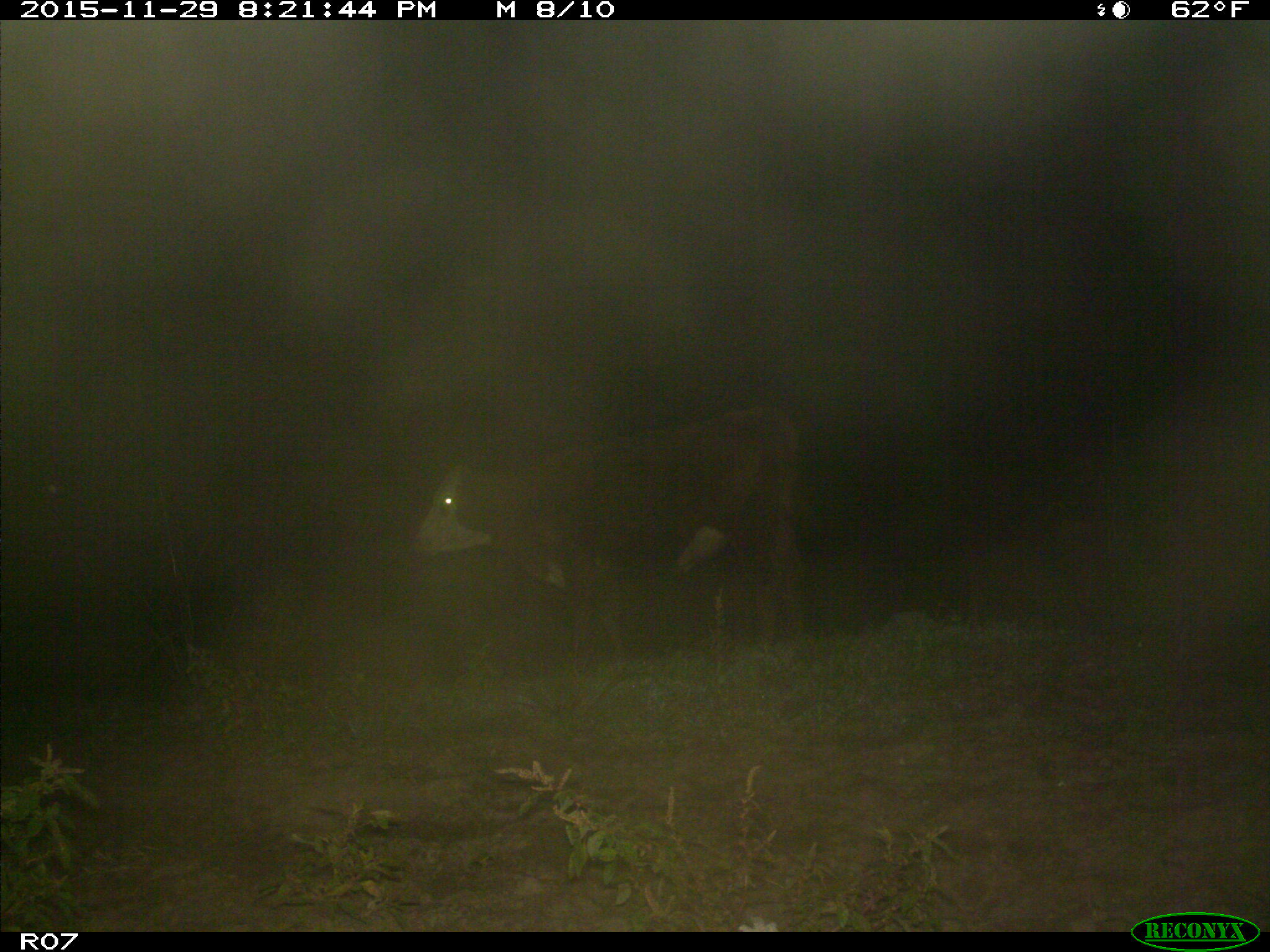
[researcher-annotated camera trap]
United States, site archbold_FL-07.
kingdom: Animalia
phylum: Chordata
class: Mammalia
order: Artiodactyla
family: Bovidae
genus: Bos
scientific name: Bos taurus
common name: domestic cow